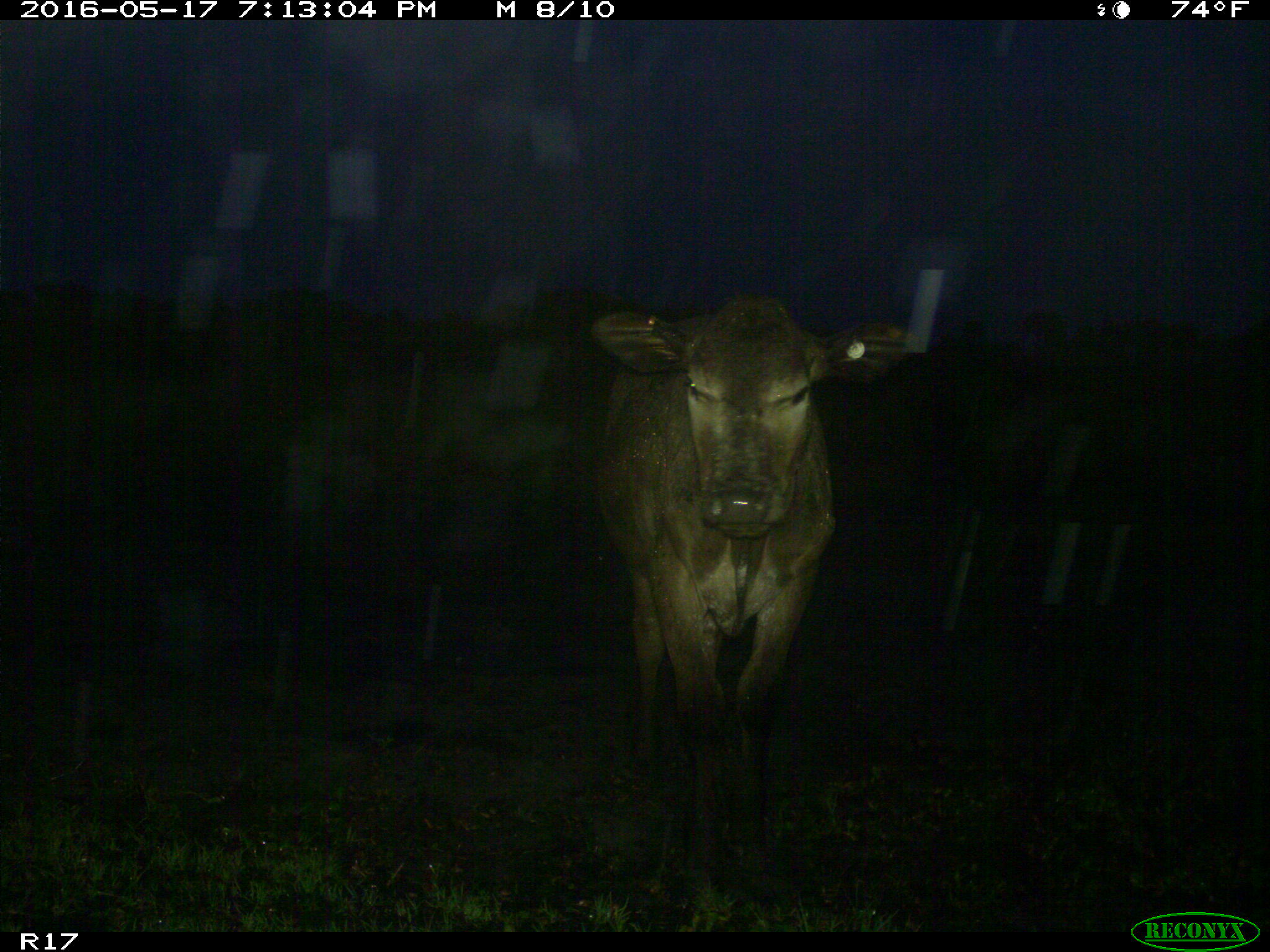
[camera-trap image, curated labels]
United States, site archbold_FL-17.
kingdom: Animalia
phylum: Chordata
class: Mammalia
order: Artiodactyla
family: Bovidae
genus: Bos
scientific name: Bos taurus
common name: domestic cow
Bos taurus (domestic cow).